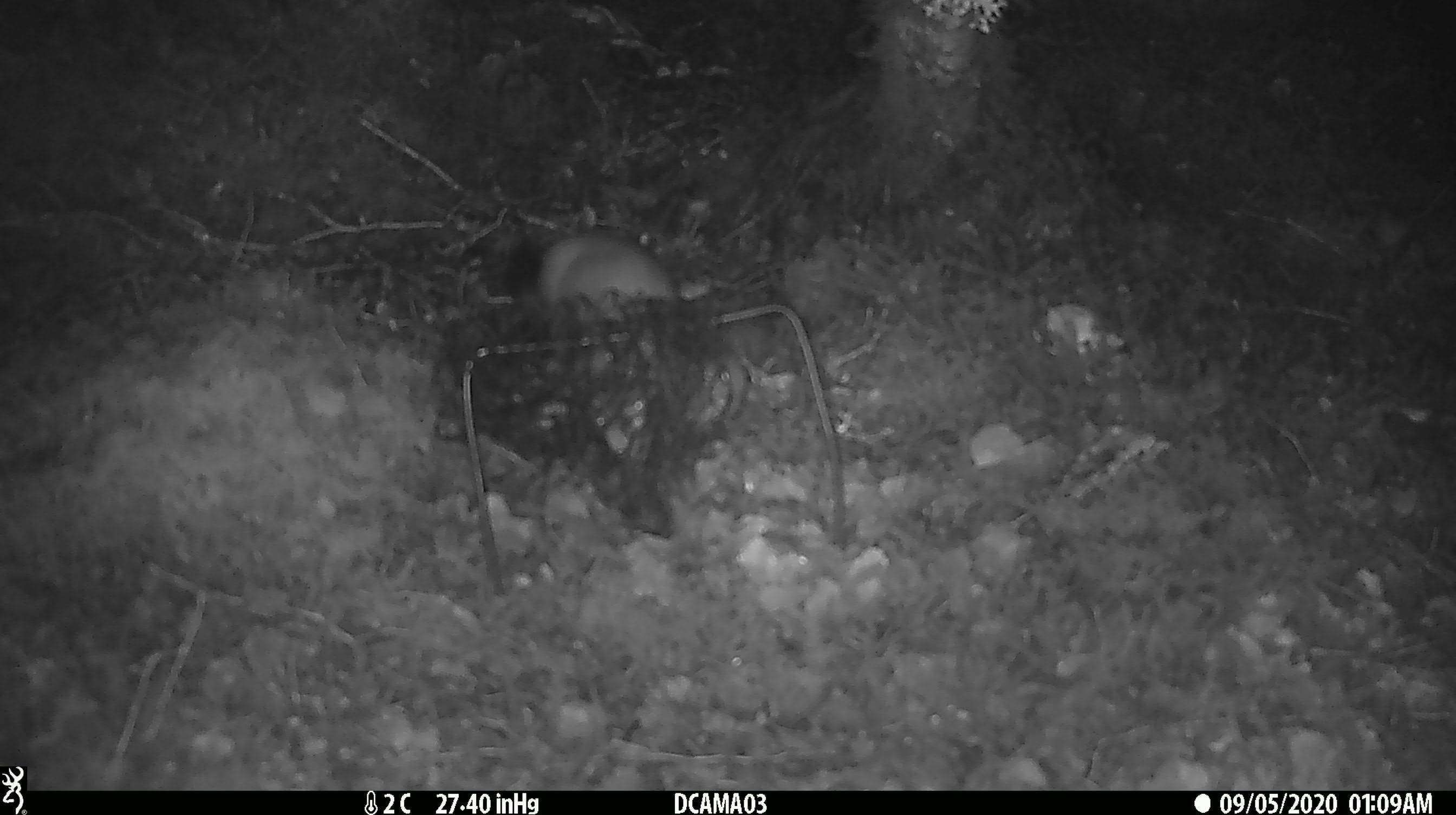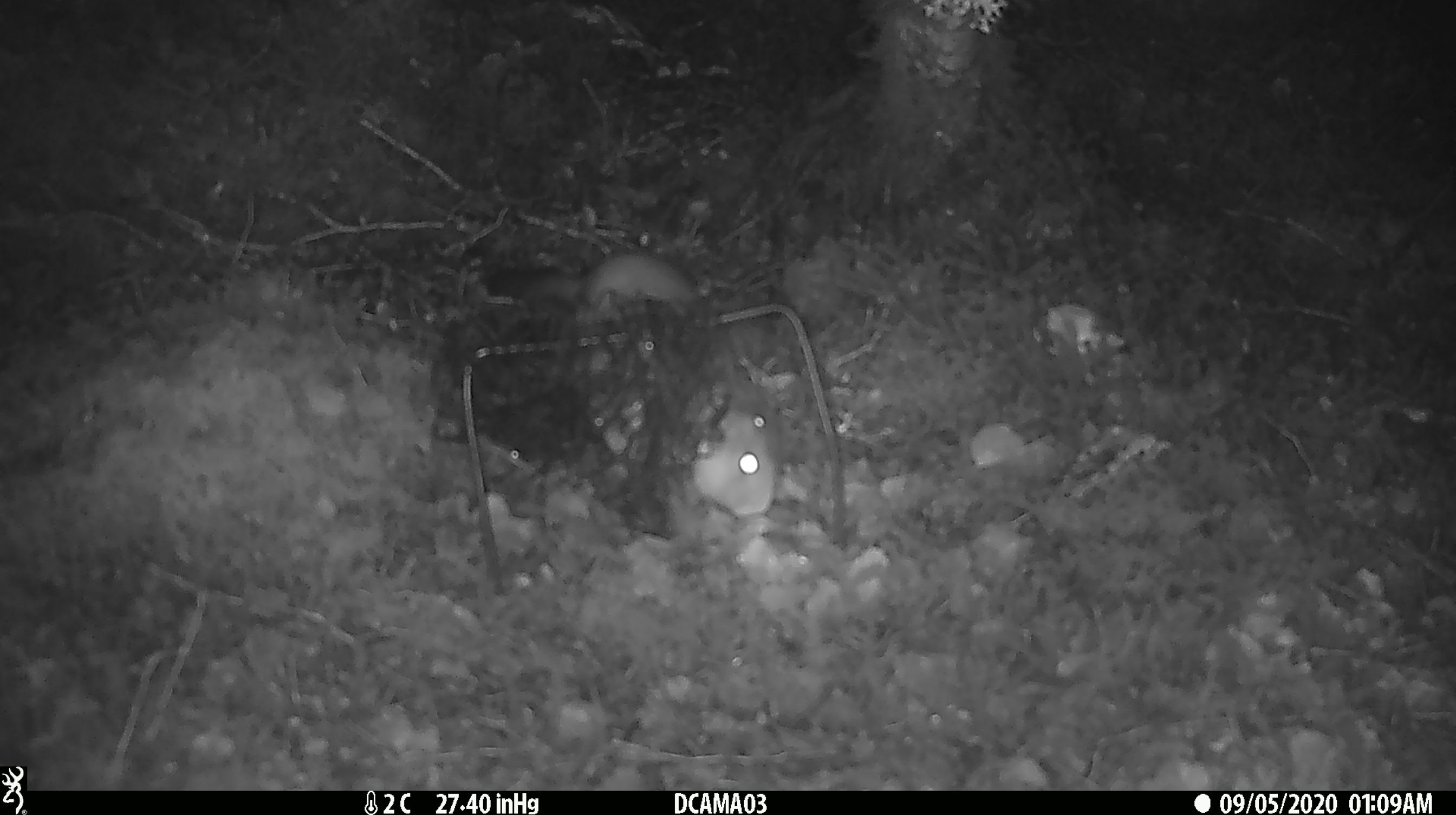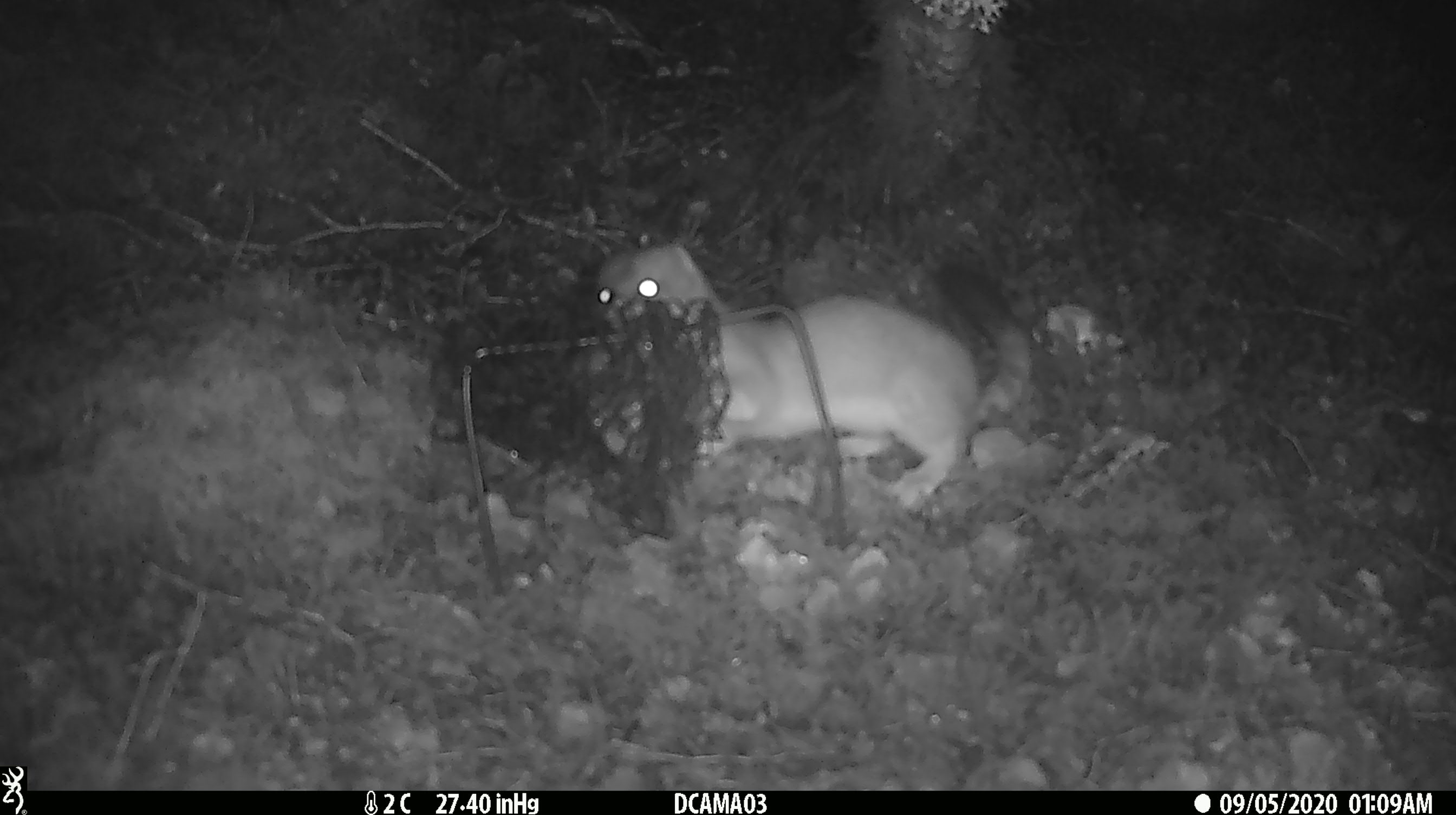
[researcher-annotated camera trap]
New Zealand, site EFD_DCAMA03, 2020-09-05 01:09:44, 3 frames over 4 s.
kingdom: Animalia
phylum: Chordata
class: Mammalia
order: Carnivora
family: Mustelidae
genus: Mustela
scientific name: Mustela erminea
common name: stoat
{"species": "stoat (Mustela erminea)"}